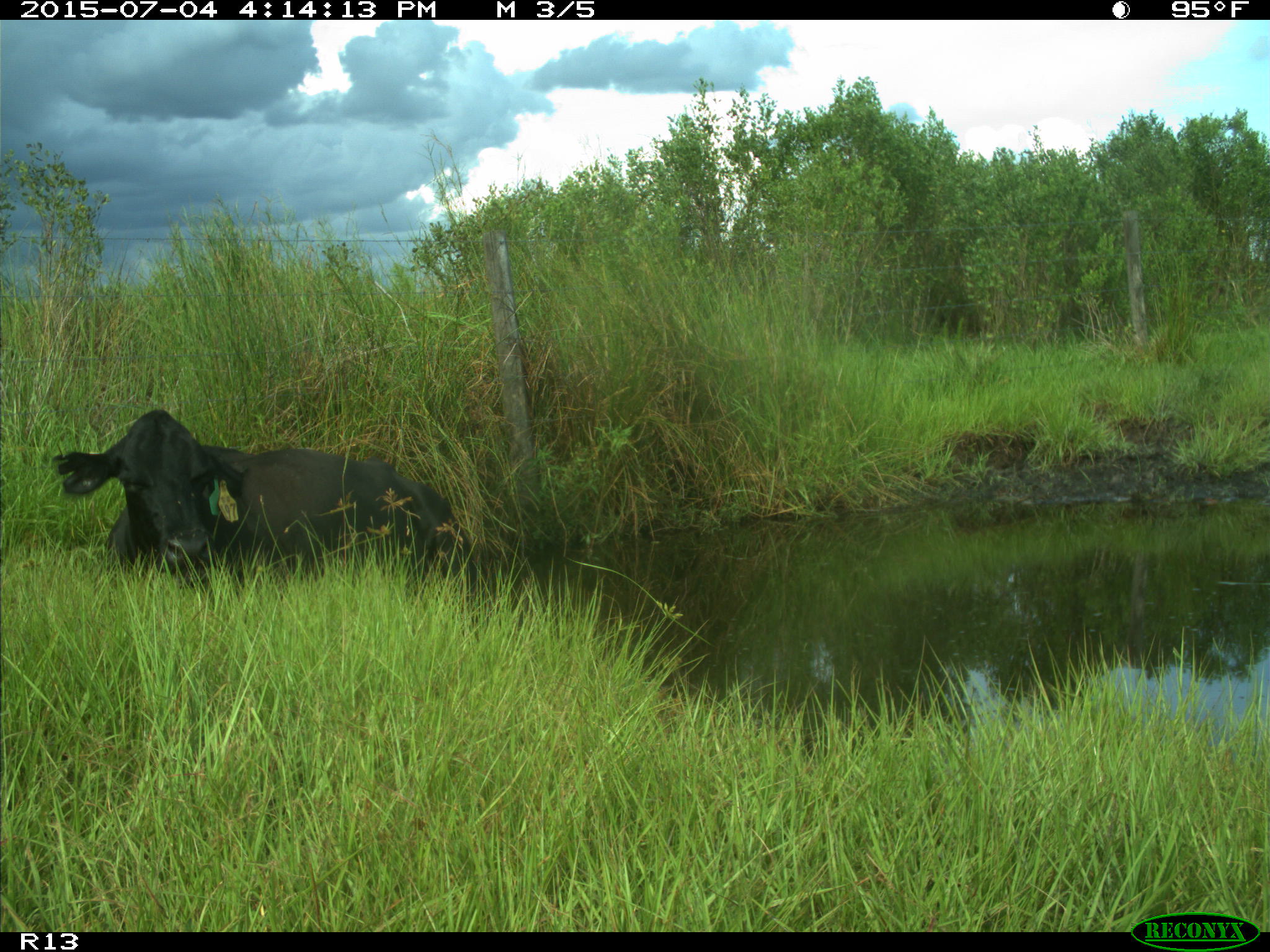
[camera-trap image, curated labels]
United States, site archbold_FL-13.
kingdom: Animalia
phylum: Chordata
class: Mammalia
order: Artiodactyla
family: Bovidae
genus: Bos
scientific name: Bos taurus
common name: domestic cow